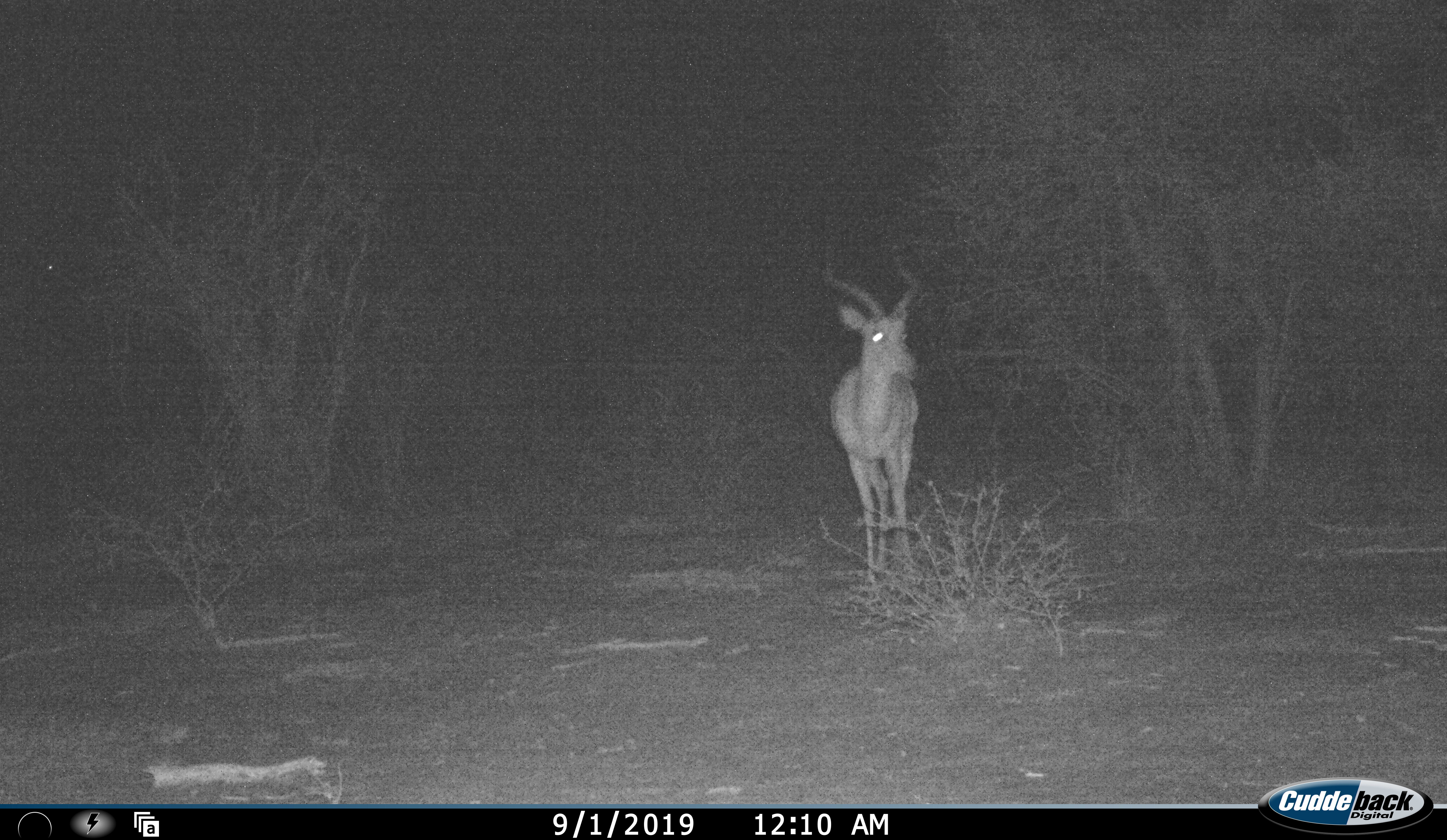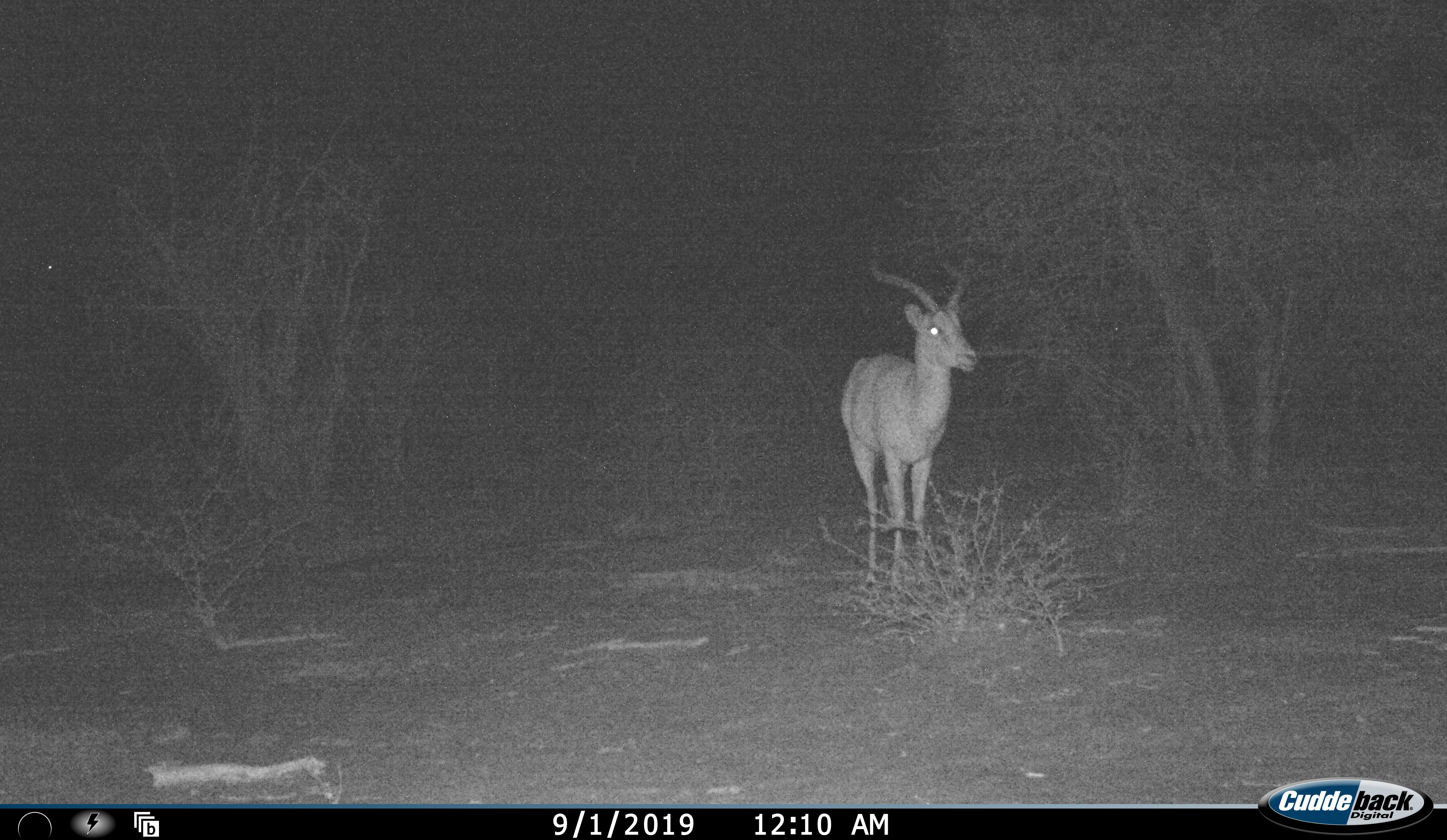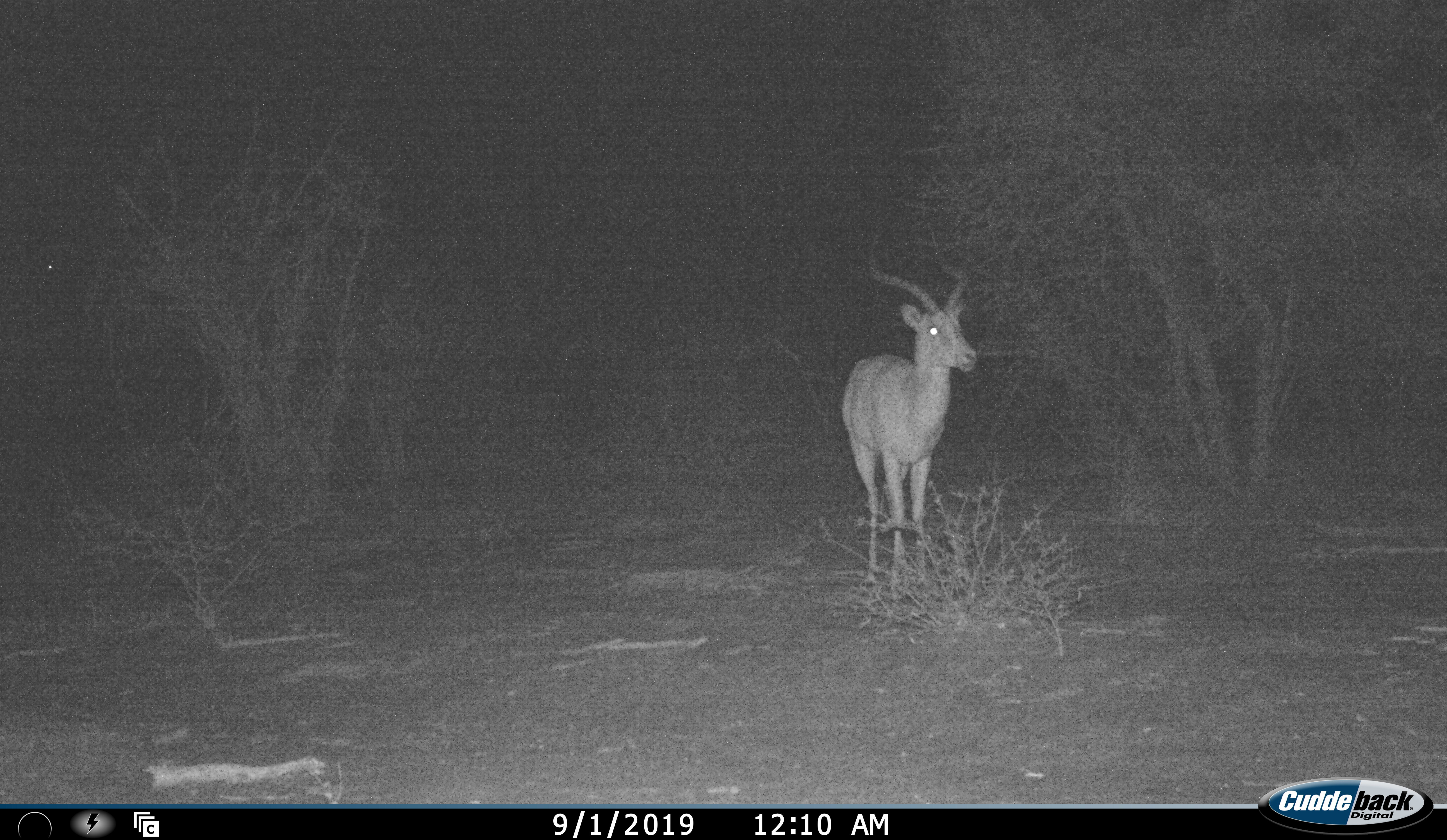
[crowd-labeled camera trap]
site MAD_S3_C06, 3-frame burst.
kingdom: Animalia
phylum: Chordata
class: Mammalia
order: Artiodactyla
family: Bovidae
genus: Aepyceros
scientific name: Aepyceros melampus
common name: impala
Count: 1.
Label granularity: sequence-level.